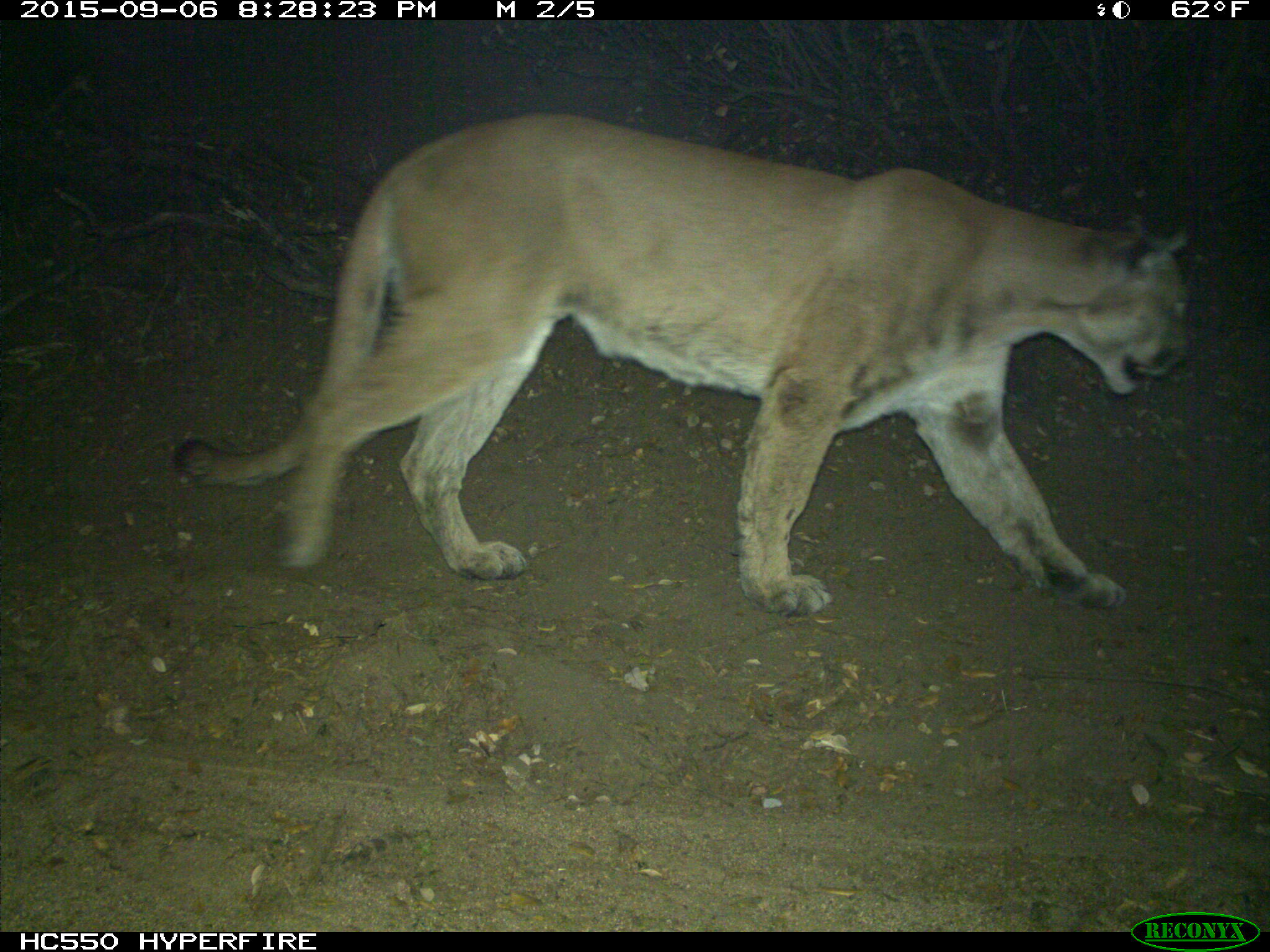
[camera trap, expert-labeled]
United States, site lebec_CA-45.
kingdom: Animalia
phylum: Chordata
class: Mammalia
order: Carnivora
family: Felidae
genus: Puma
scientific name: Puma concolor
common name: mountain lion